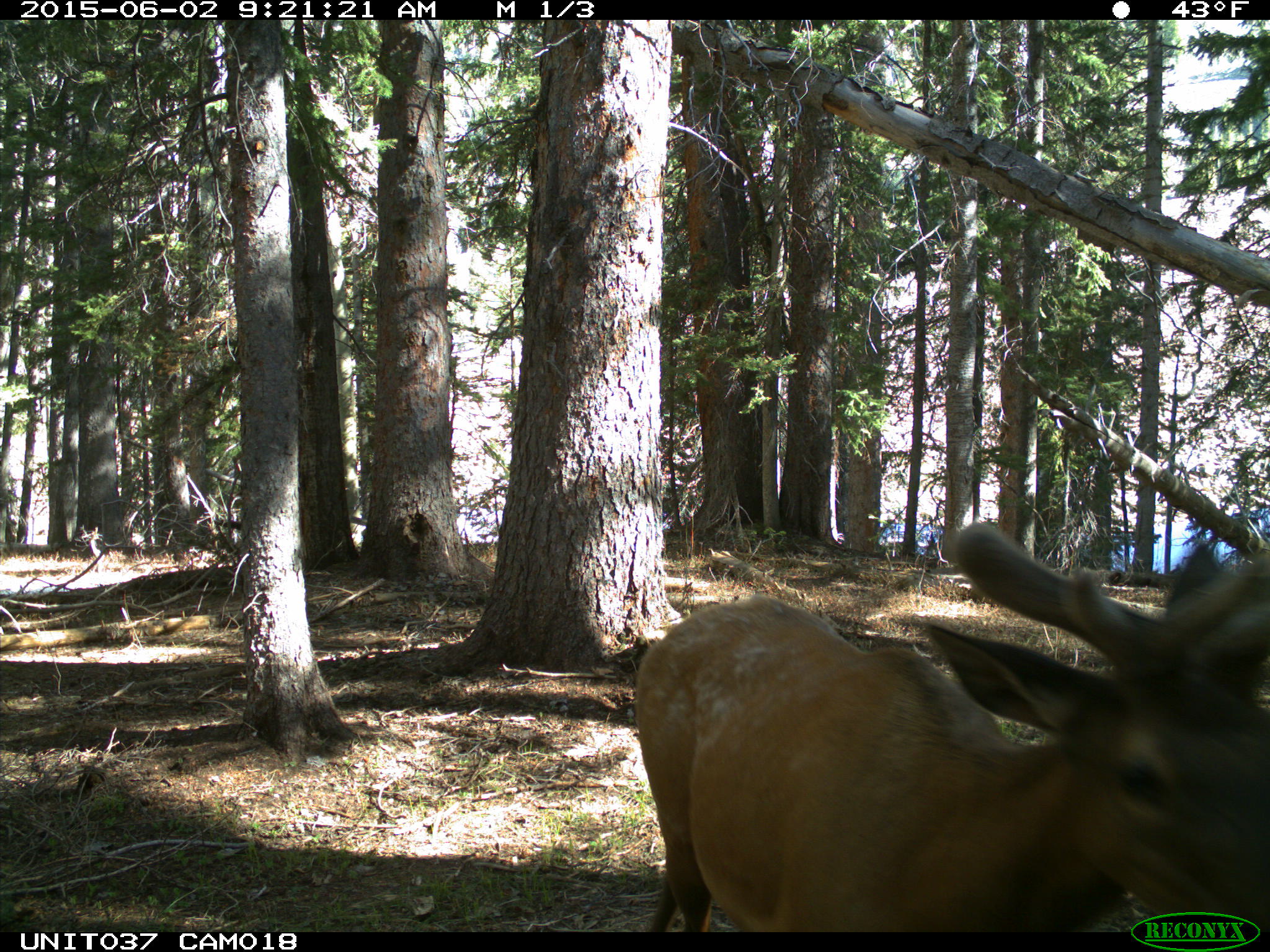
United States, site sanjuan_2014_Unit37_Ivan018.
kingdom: Animalia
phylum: Chordata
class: Mammalia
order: Artiodactyla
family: Cervidae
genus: Cervus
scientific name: Cervus elaphus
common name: red deer